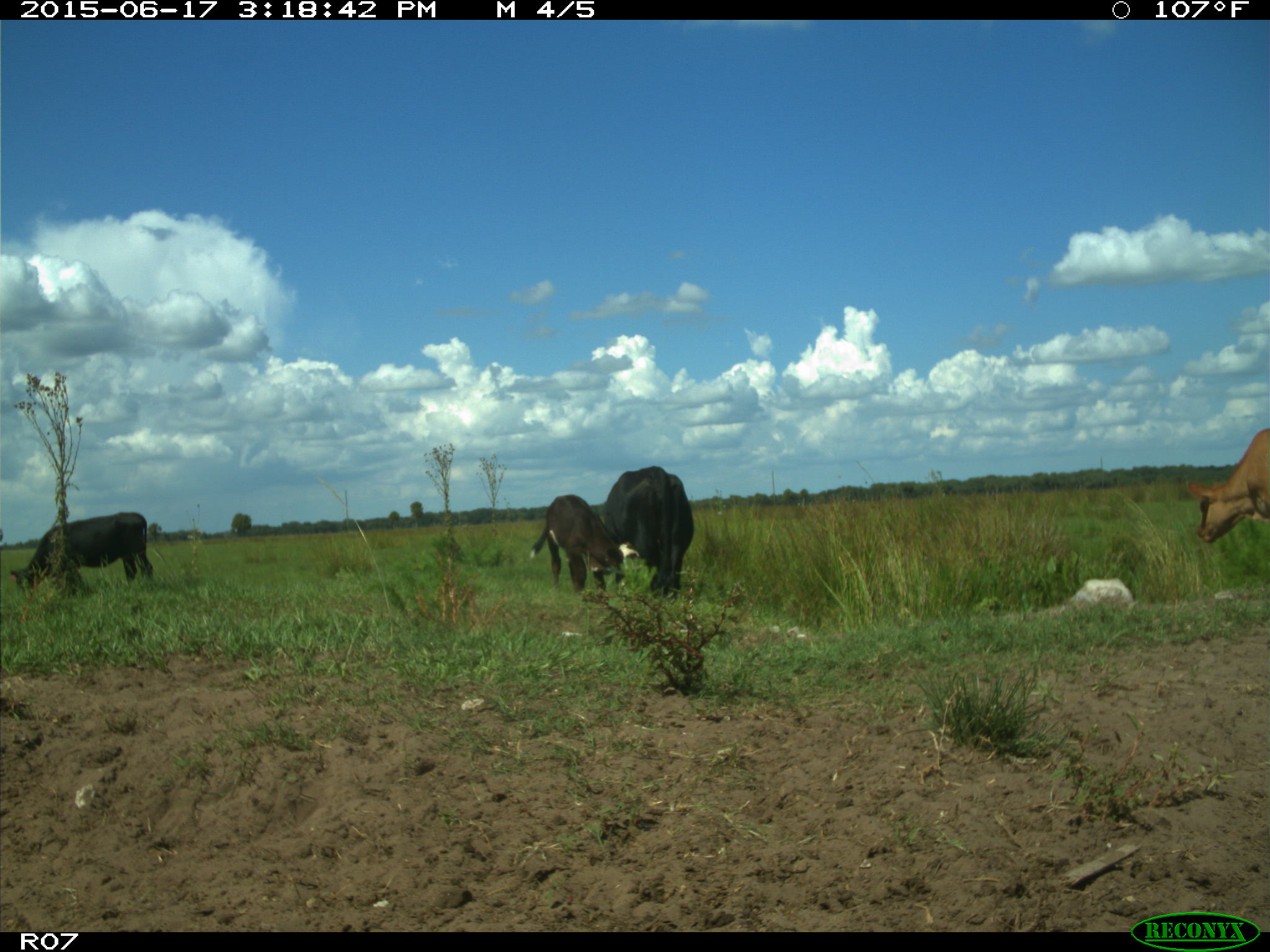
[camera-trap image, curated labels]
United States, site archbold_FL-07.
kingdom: Animalia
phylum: Chordata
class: Mammalia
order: Artiodactyla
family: Bovidae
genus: Bos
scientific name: Bos taurus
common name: domestic cow